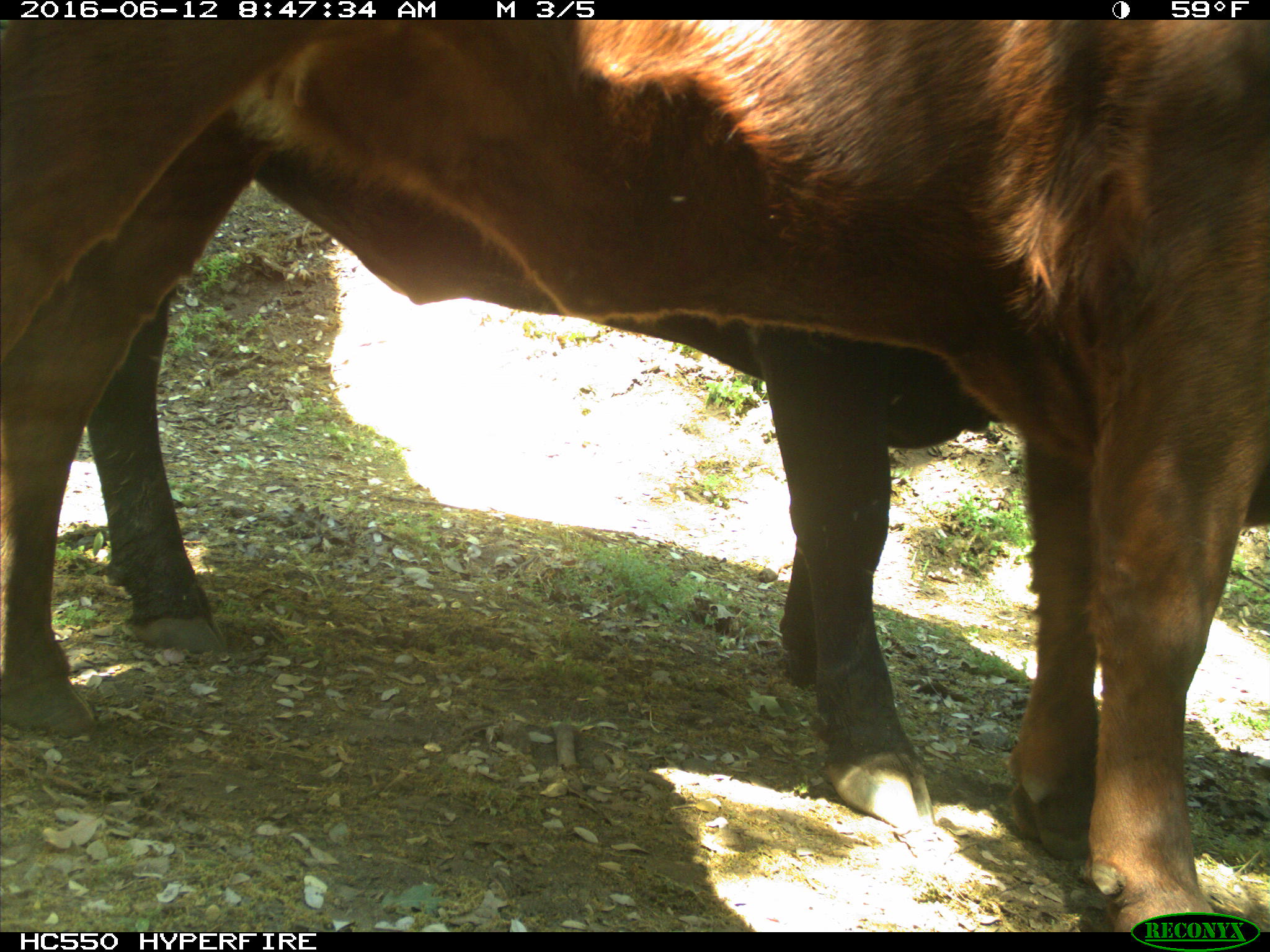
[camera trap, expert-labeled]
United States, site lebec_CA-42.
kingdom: Animalia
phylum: Chordata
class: Mammalia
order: Artiodactyla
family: Bovidae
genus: Bos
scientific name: Bos taurus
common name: domestic cow